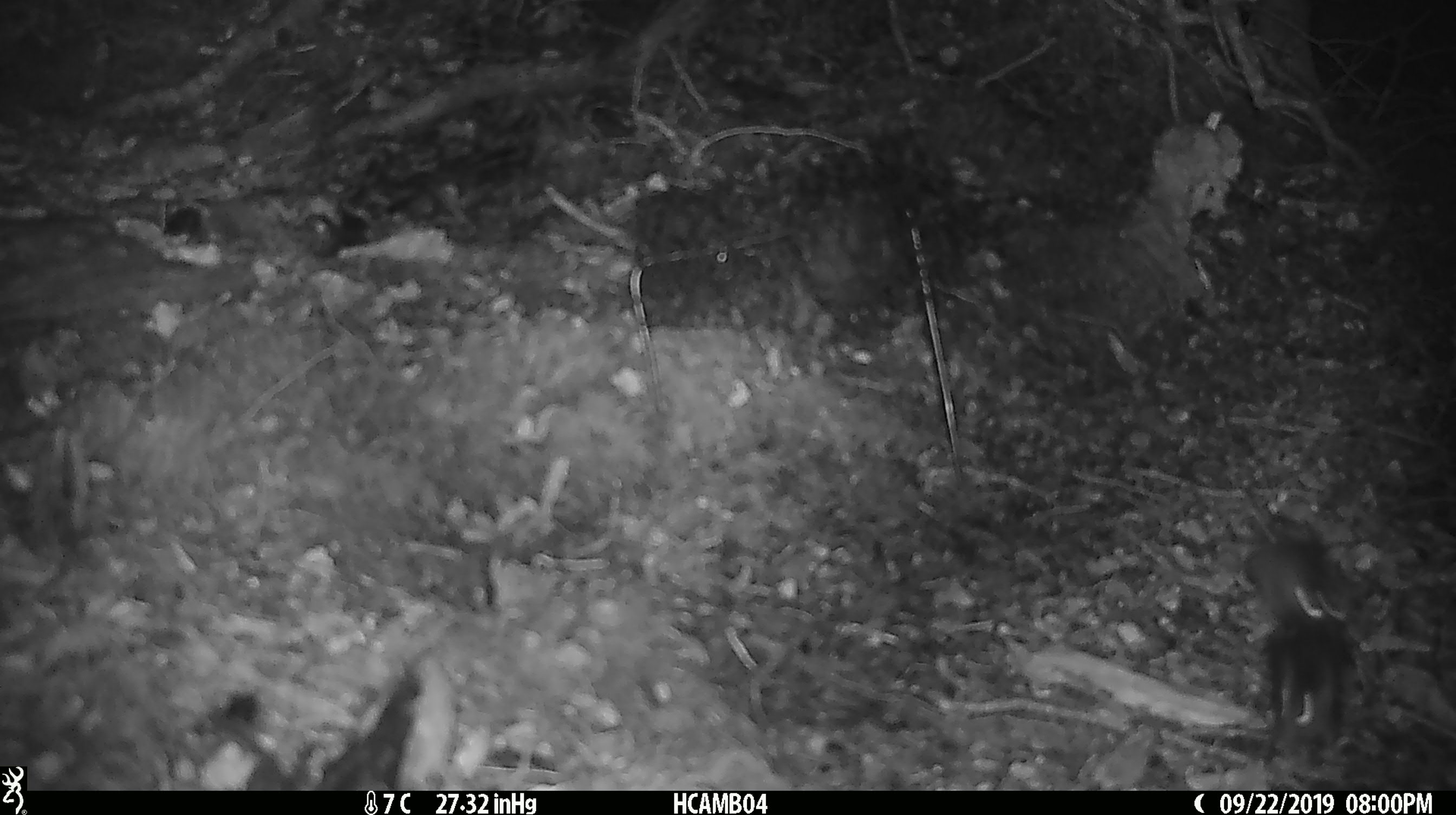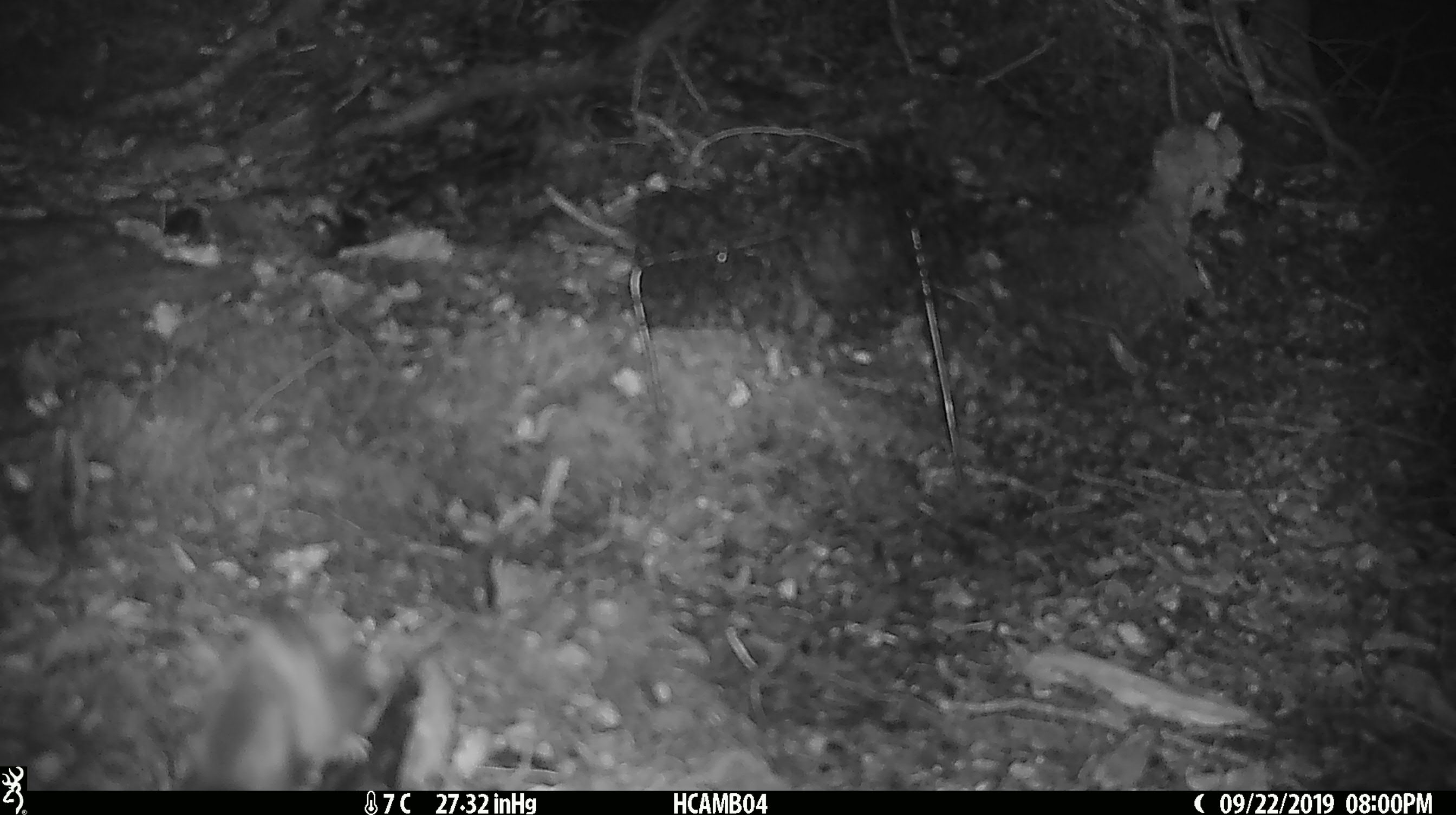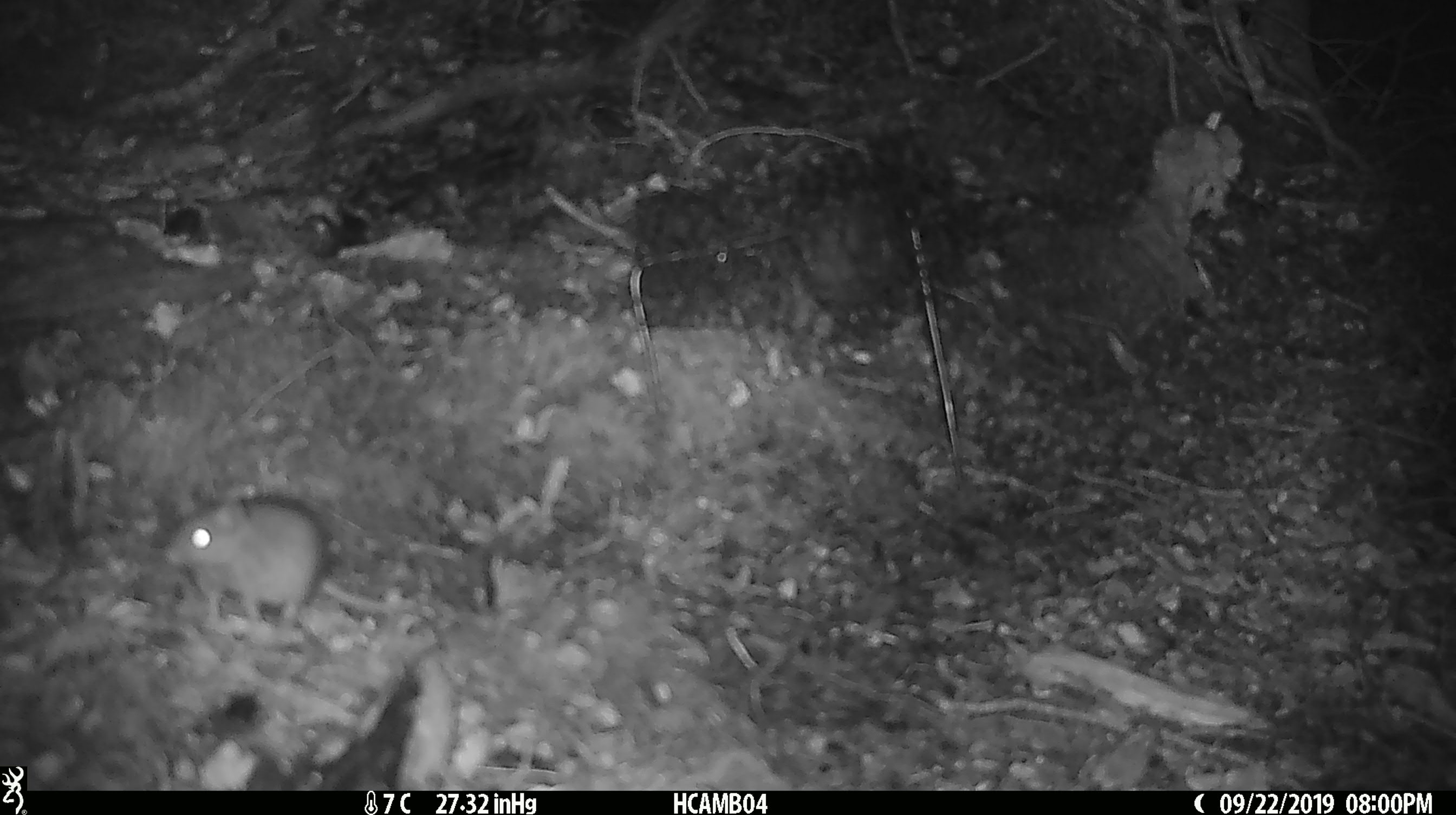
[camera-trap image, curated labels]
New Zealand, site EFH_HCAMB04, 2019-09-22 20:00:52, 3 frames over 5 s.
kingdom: Animalia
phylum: Chordata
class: Mammalia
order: Rodentia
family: Muridae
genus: Mus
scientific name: Mus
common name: mouse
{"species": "mouse (Mus)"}